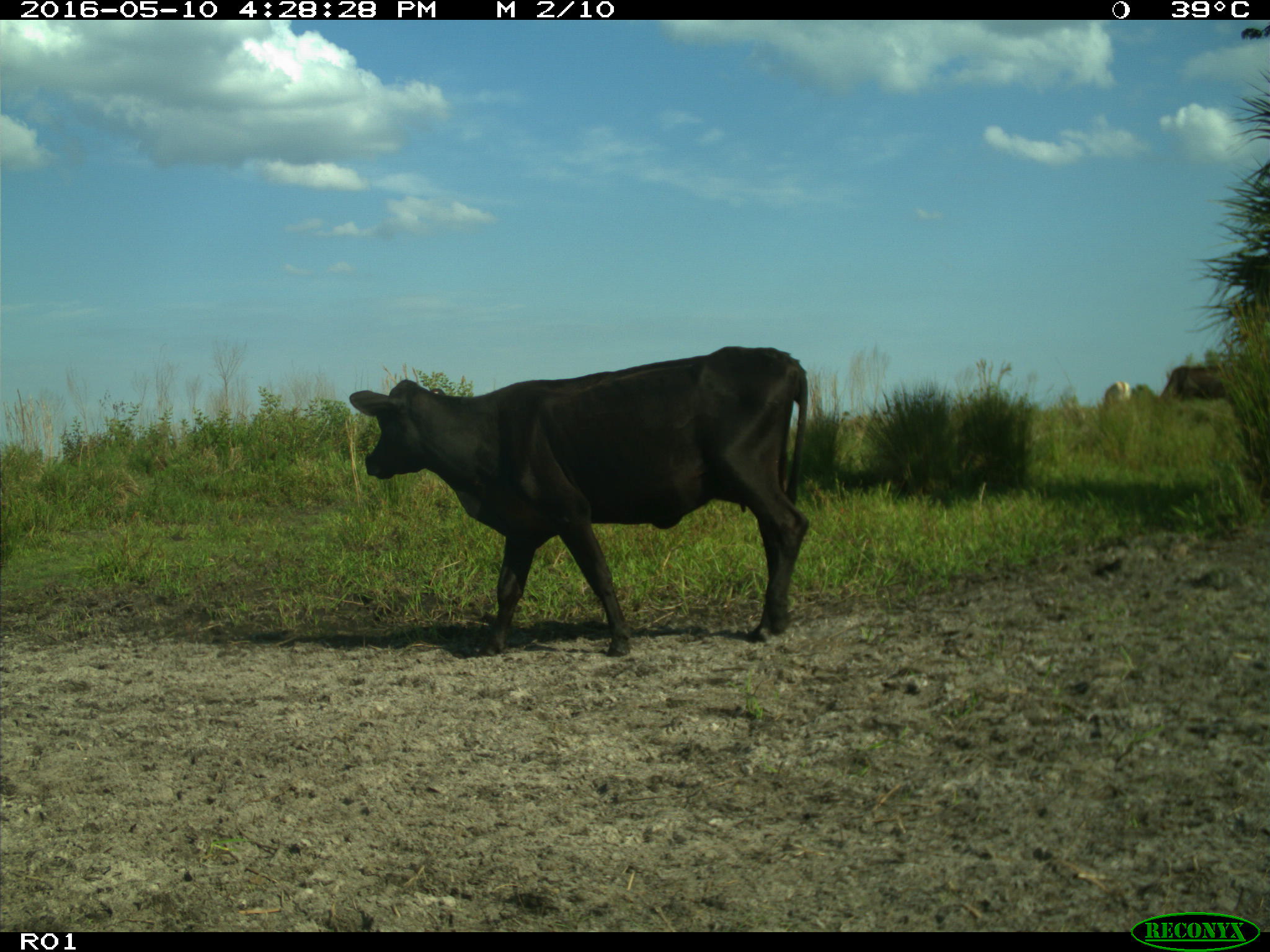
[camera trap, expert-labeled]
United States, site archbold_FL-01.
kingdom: Animalia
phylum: Chordata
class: Mammalia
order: Artiodactyla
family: Bovidae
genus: Bos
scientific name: Bos taurus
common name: domestic cow